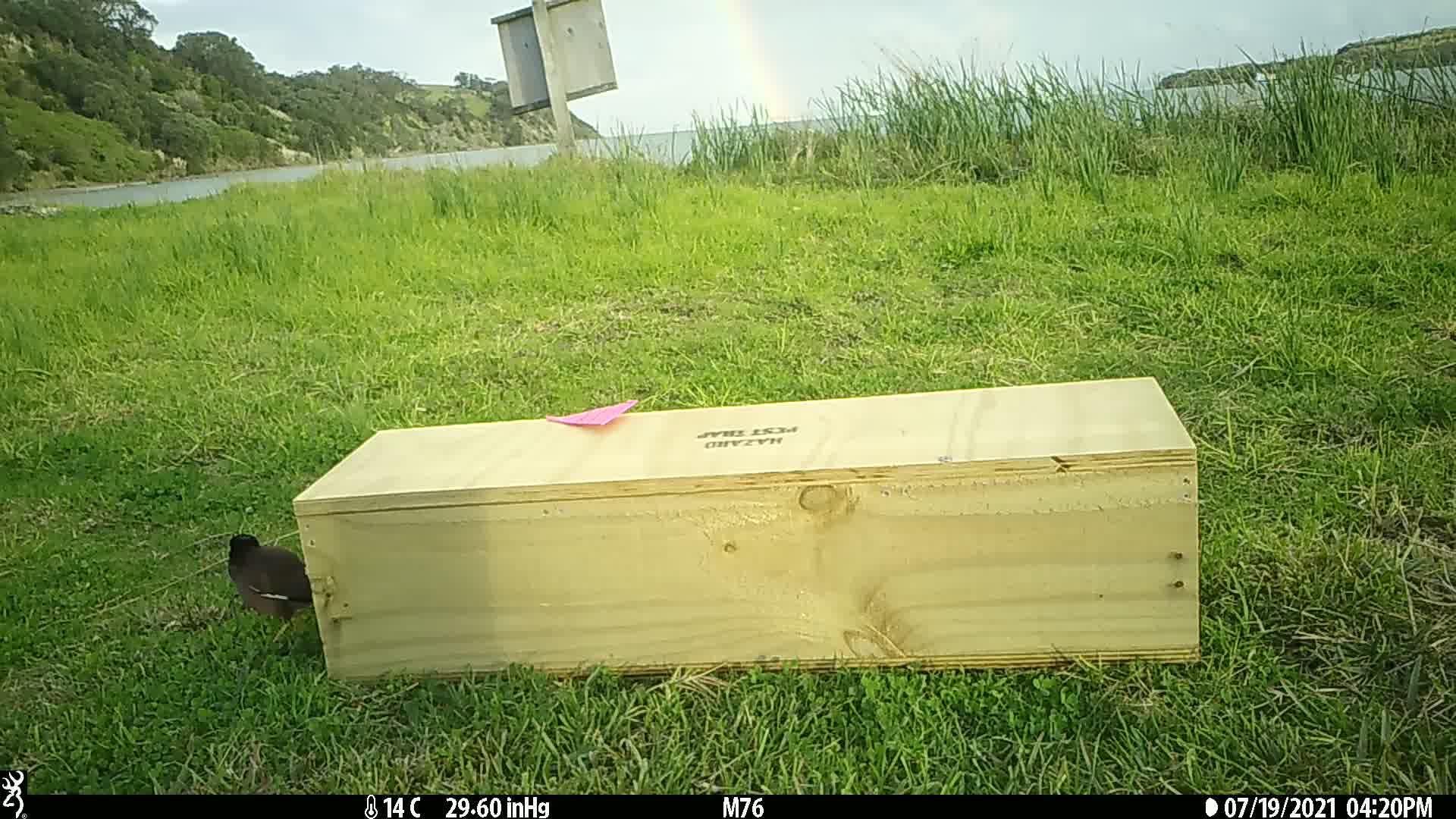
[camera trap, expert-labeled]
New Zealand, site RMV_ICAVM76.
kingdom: Animalia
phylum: Chordata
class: Aves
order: Passeriformes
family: Sturnidae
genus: Acridotheres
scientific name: Acridotheres tristis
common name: common myna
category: myna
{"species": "myna (common myna) (Acridotheres tristis)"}